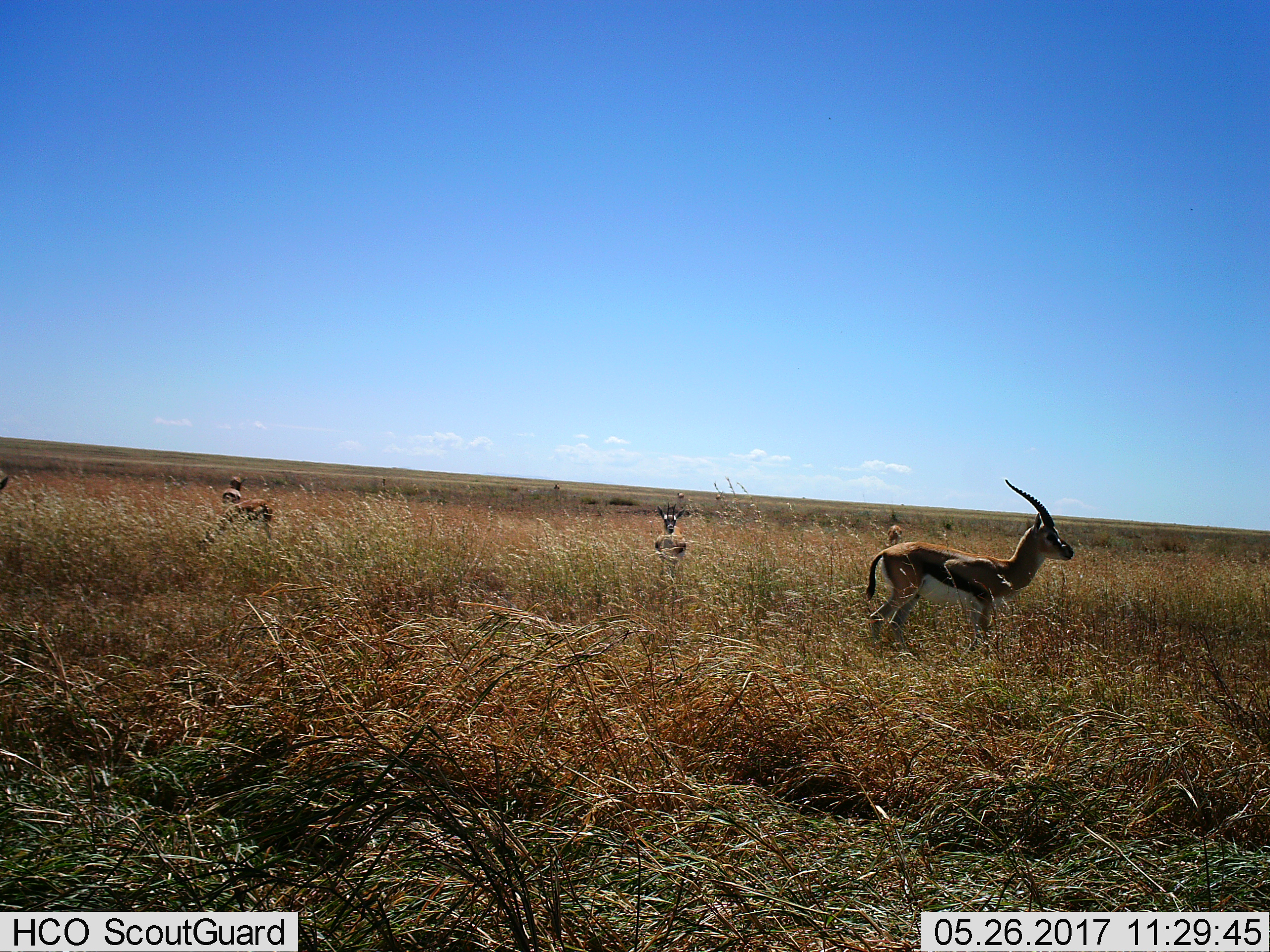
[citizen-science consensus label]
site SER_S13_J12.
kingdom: Animalia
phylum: Chordata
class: Mammalia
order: Artiodactyla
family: Bovidae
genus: Eudorcas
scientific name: Eudorcas thomsonii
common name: thomson's gazelle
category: gazellethomsons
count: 5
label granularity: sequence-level